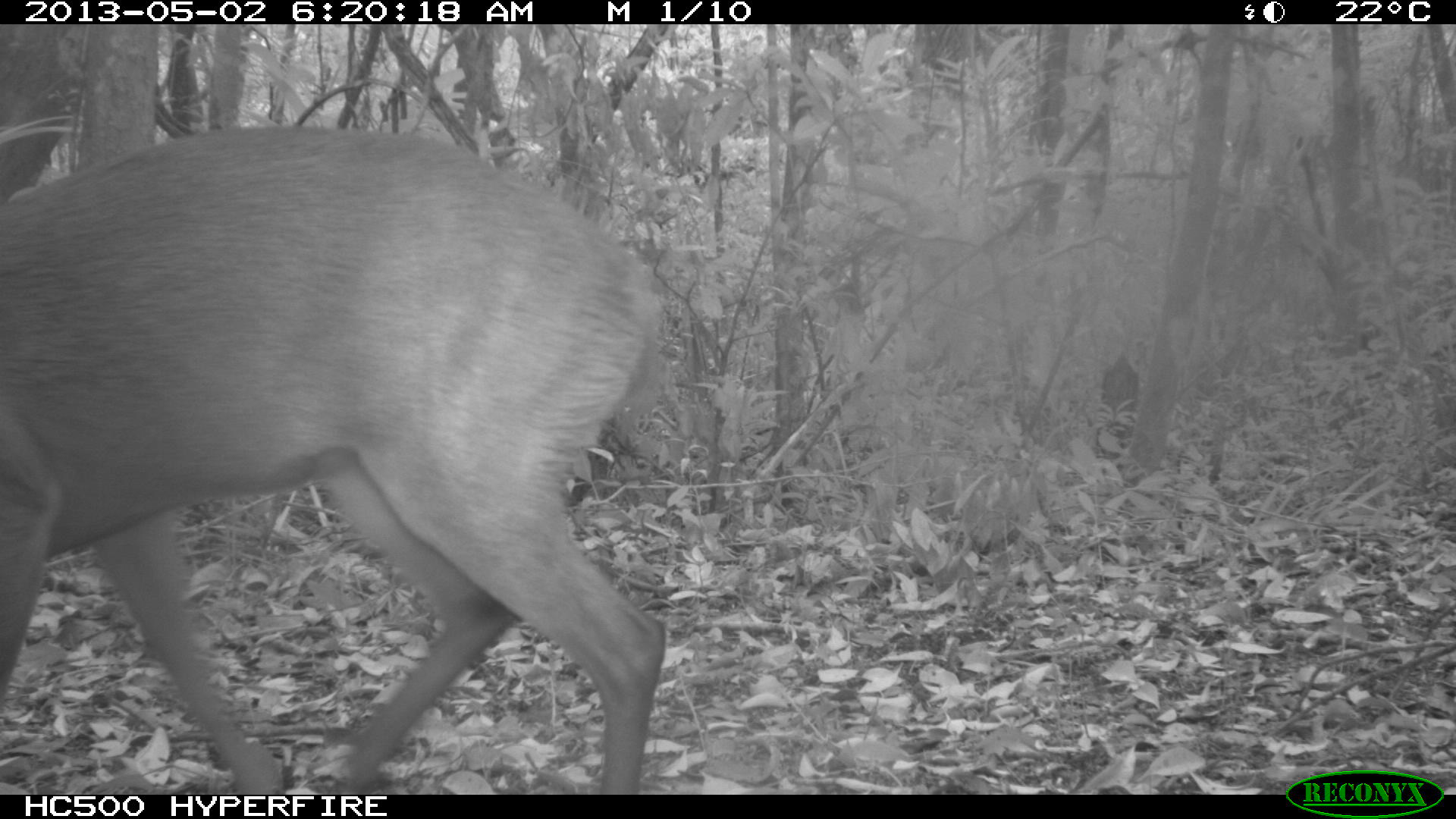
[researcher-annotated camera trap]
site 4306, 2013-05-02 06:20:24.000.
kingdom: Animalia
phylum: Chordata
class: Mammalia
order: Artiodactyla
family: Cervidae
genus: Mazama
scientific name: Mazama temama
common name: central american red brocket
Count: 1.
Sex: male.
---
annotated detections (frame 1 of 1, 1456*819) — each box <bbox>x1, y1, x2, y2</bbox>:
mazama temama: <bbox>0, 121, 665, 795</bbox>